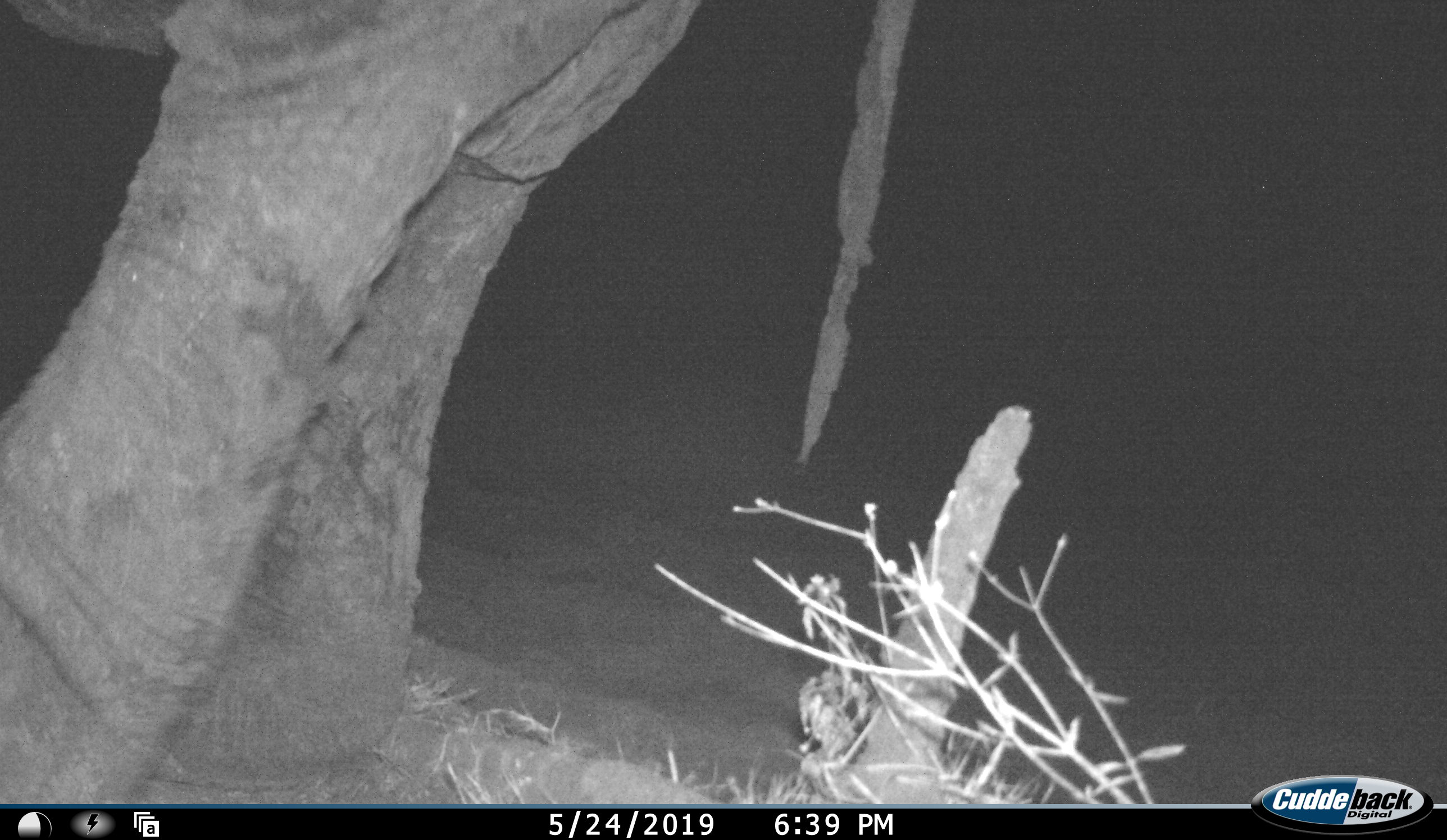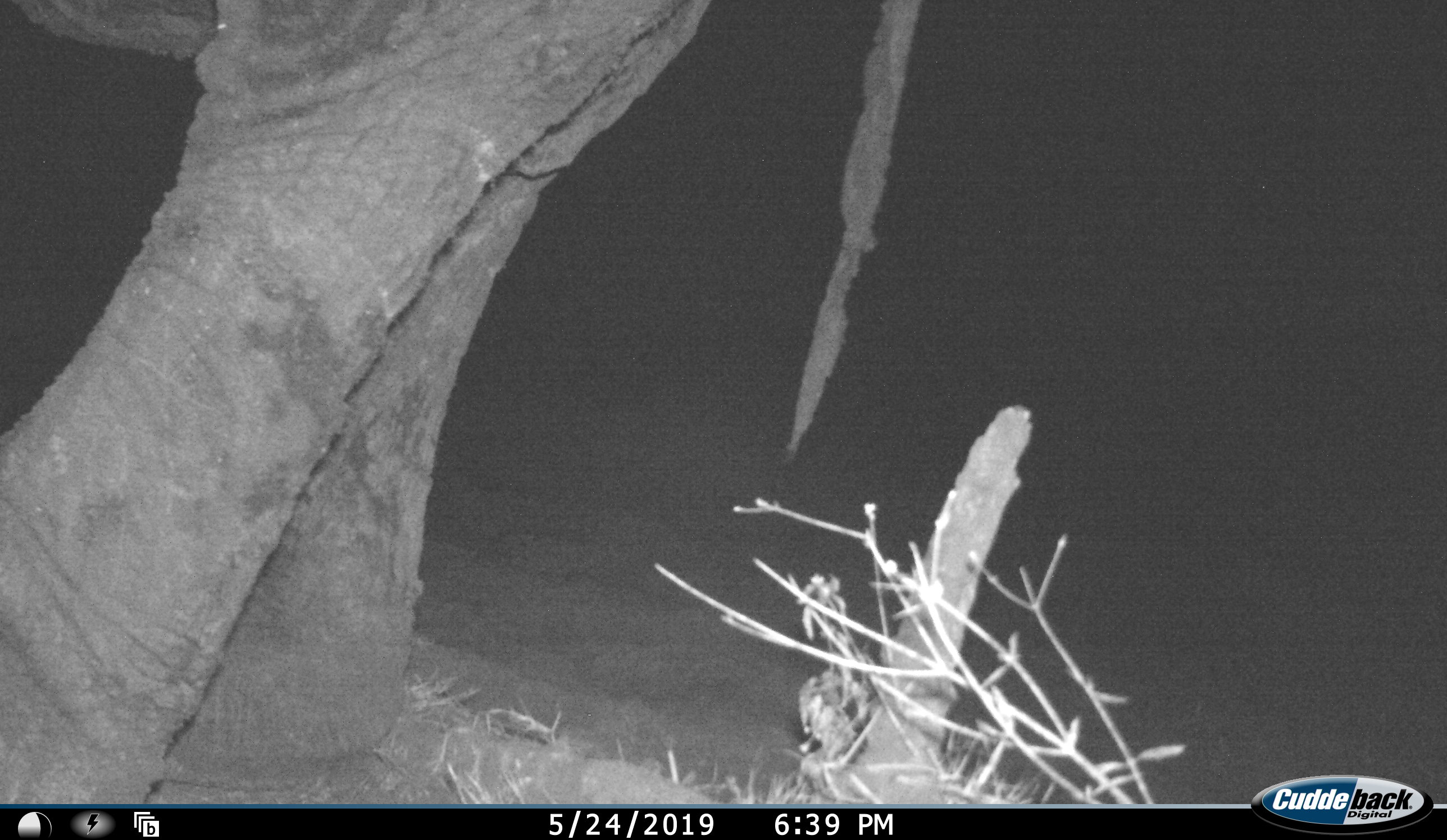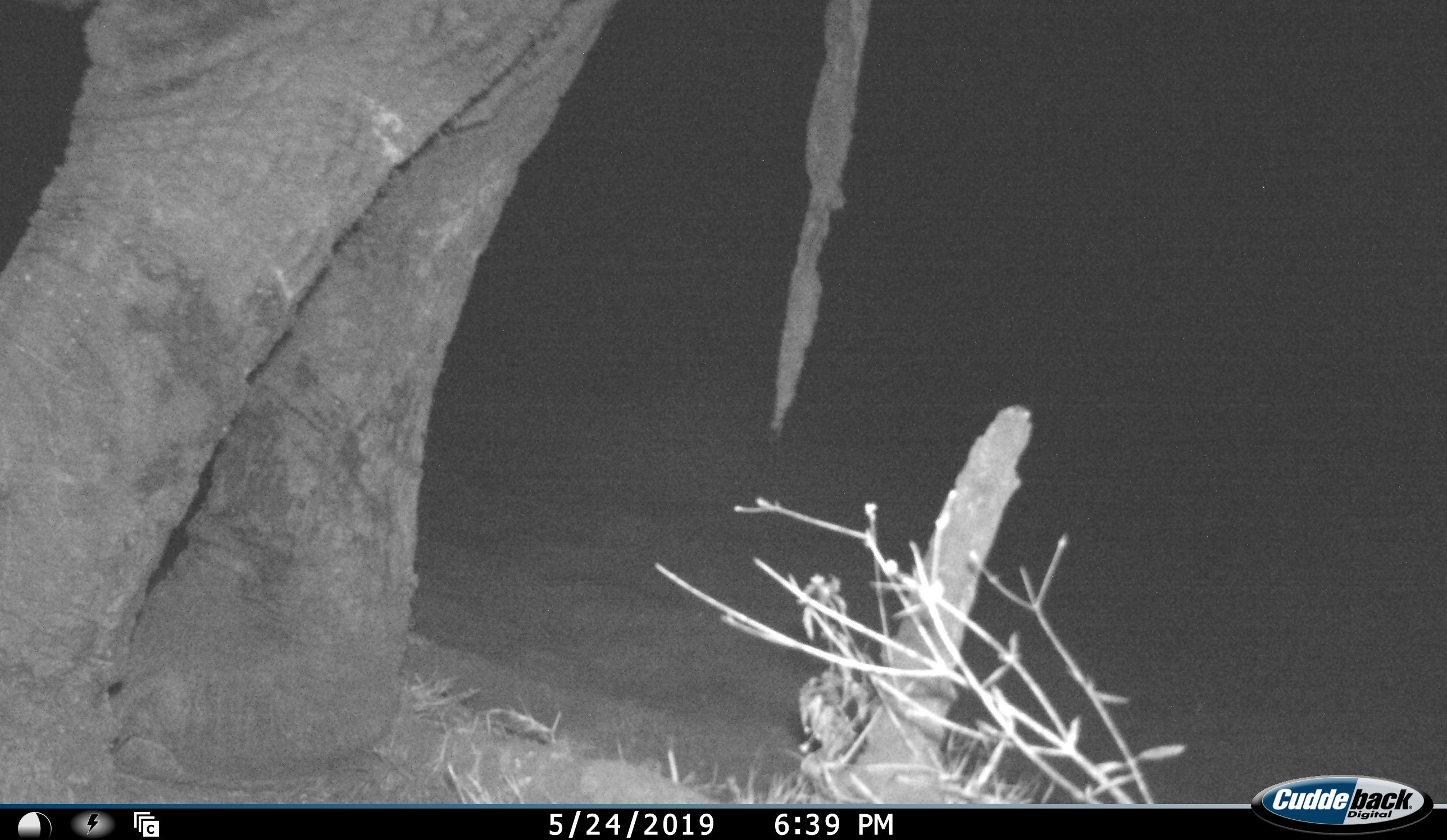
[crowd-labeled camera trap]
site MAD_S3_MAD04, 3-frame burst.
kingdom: Animalia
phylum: Chordata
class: Mammalia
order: Proboscidea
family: Elephantidae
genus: Loxodonta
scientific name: Loxodonta africana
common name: african bush elephant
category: elephant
Elephant (african bush elephant) (Loxodonta africana), count 1. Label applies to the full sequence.